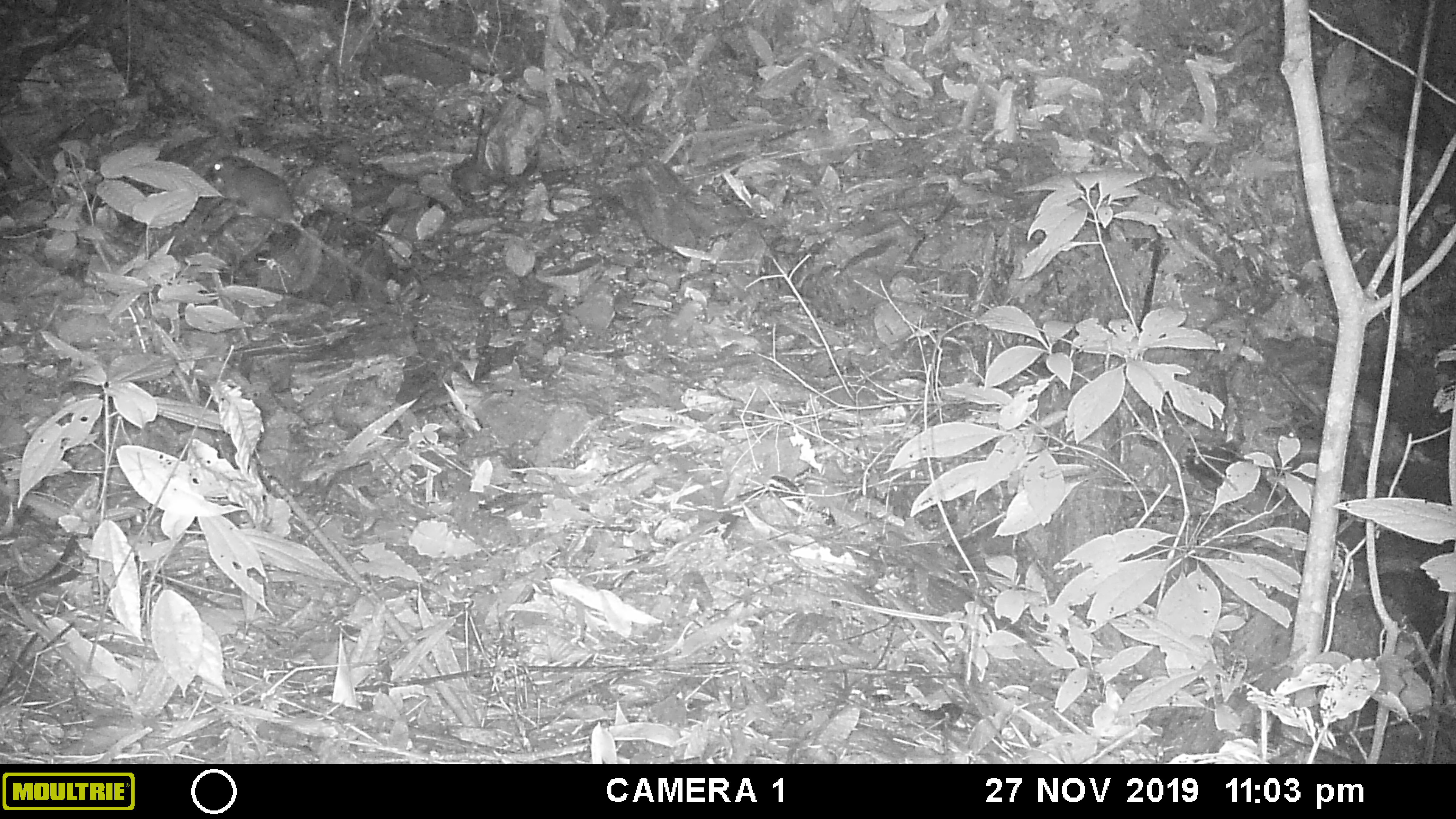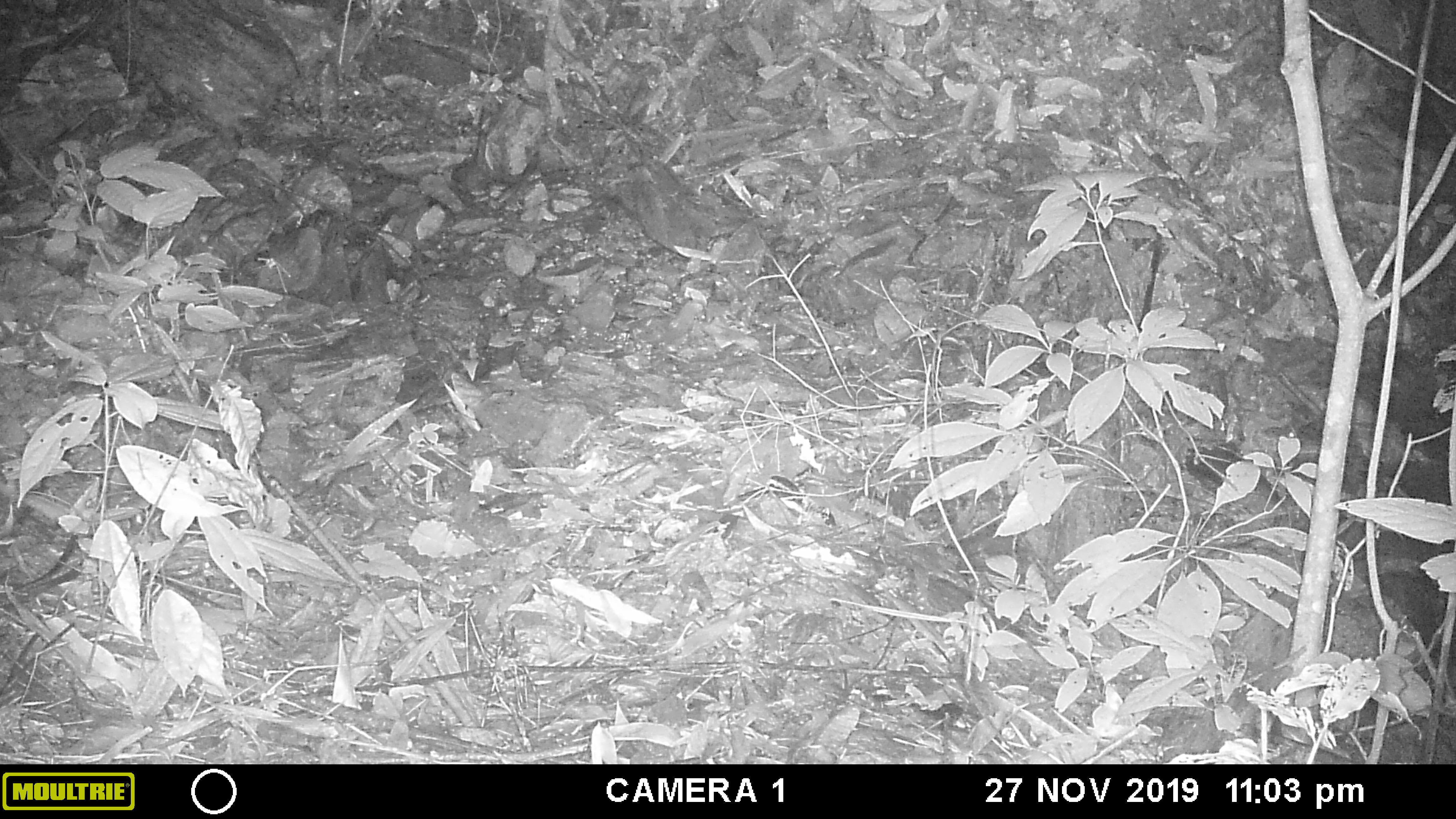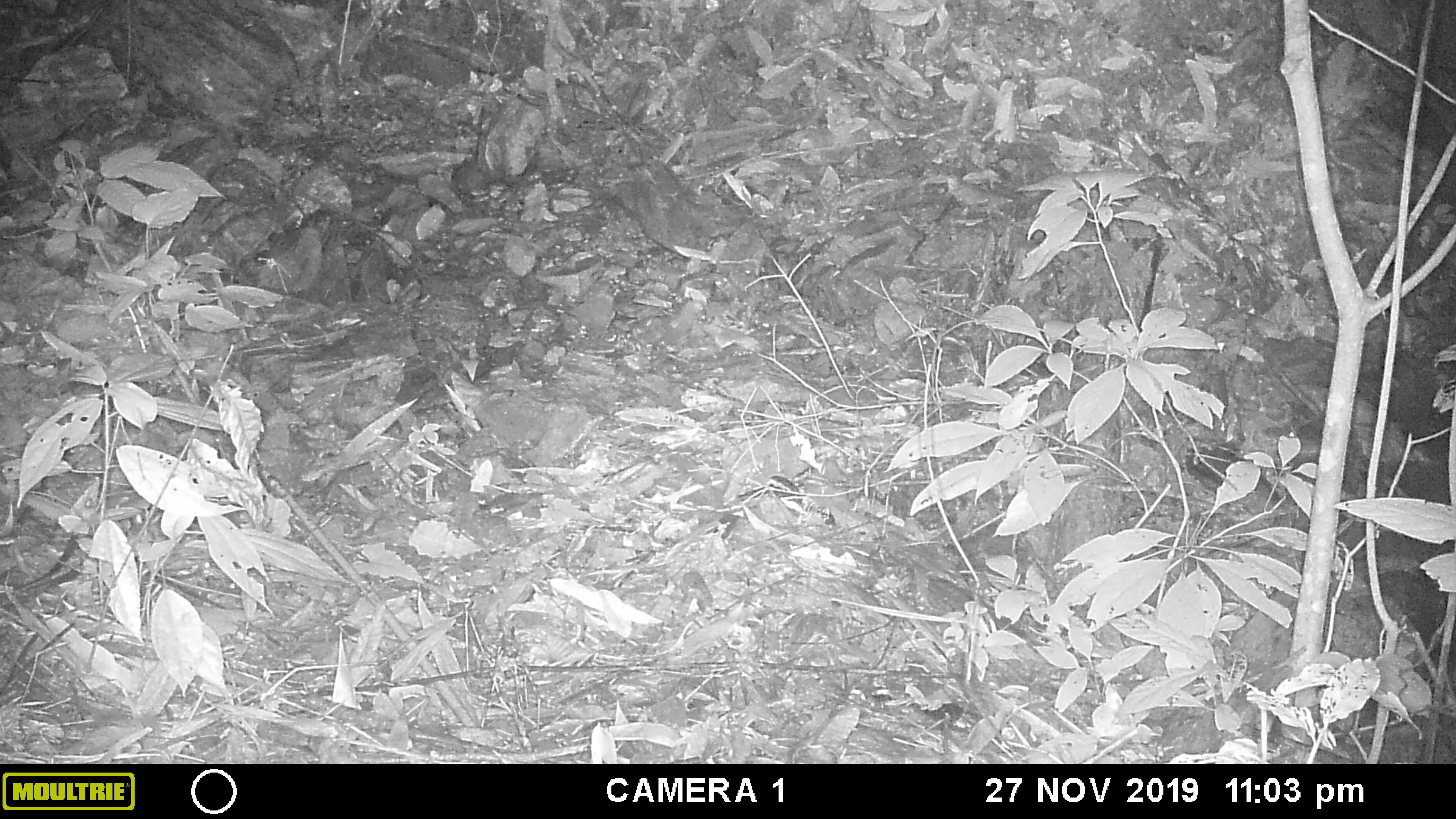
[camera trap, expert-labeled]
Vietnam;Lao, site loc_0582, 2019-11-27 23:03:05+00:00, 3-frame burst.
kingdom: Animalia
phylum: Chordata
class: Mammalia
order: Rodentia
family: Muridae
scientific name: Muridae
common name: old-world mice and rats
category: unidentified murid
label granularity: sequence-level